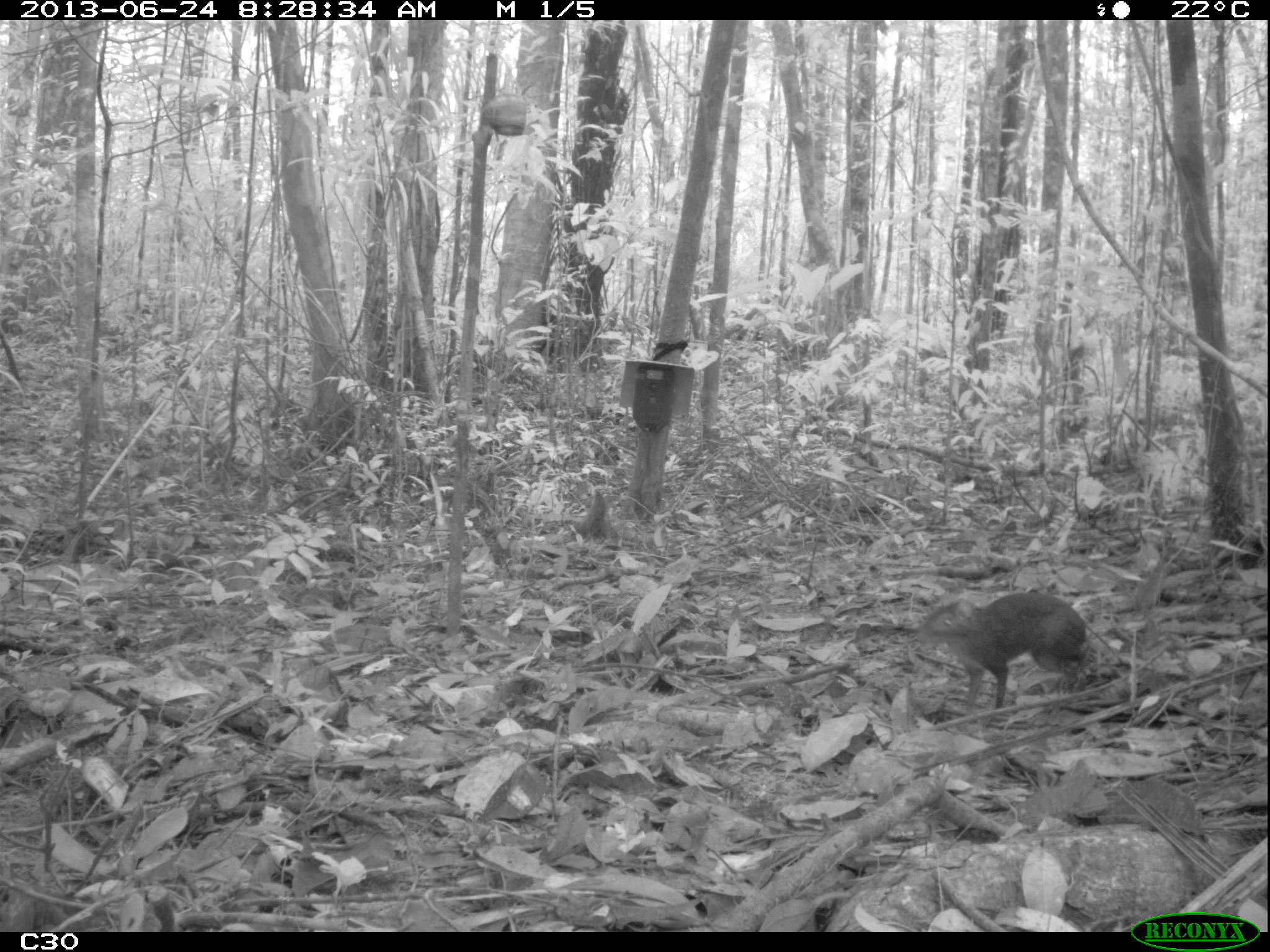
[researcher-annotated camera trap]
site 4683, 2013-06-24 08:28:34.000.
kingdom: Animalia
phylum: Chordata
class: Mammalia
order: Rodentia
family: Dasyproctidae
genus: Myoprocta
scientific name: Myoprocta pratti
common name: green acouchi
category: myoprocta pratii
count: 1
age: adult